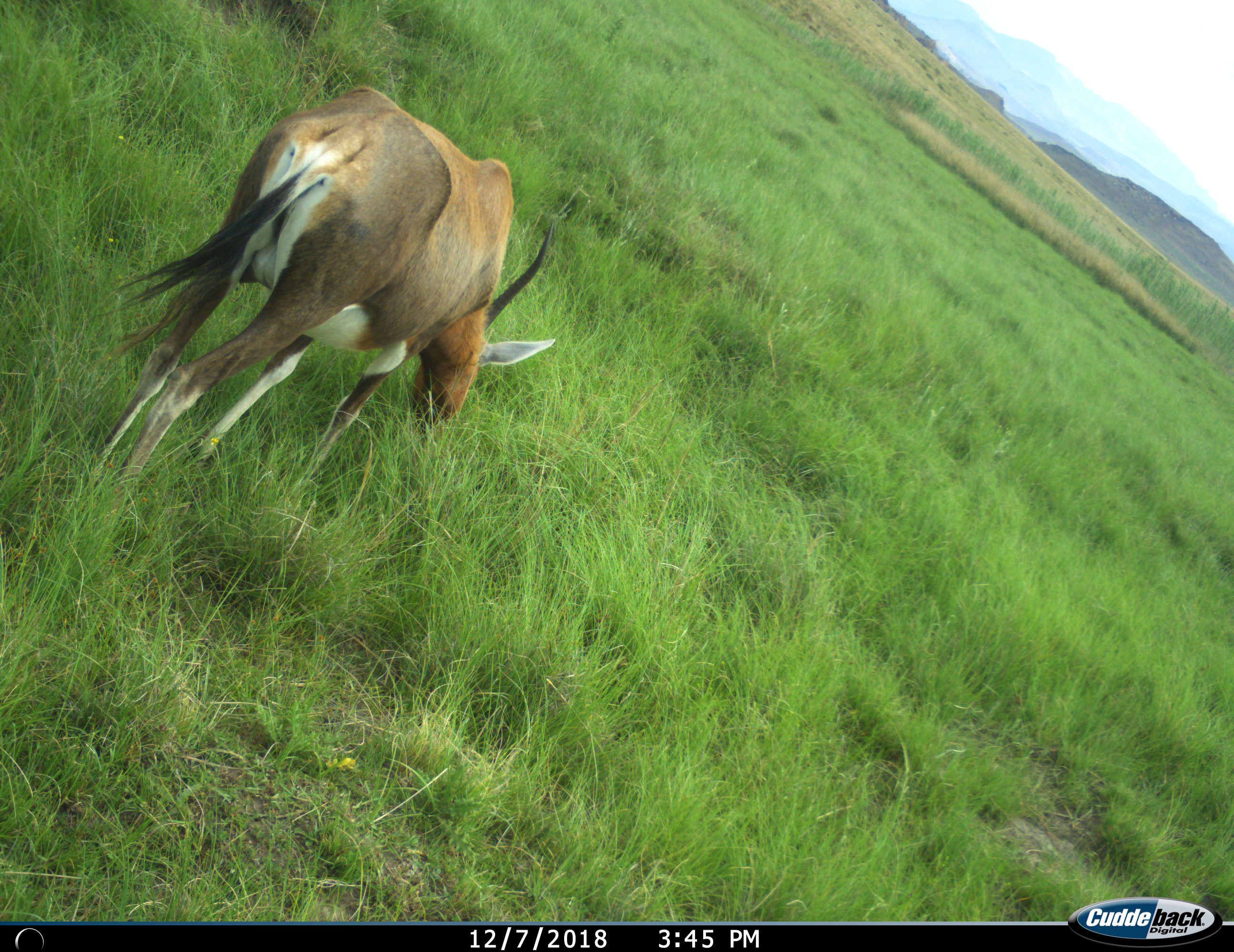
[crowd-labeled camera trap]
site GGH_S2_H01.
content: unidentified animal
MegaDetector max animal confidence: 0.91